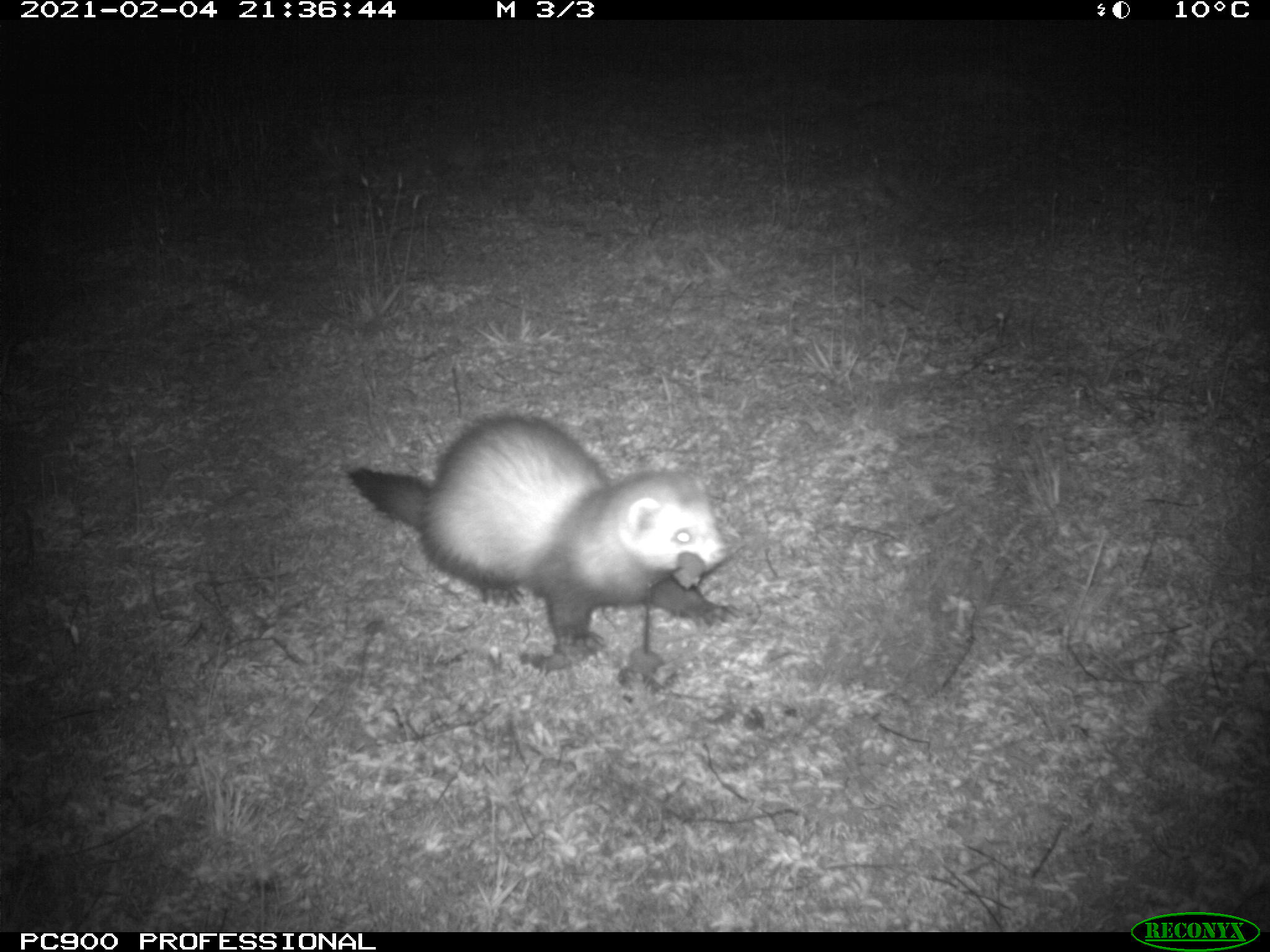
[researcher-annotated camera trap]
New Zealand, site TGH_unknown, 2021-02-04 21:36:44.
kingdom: Animalia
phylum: Chordata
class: Mammalia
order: Carnivora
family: Mustelidae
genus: Mustela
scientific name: Mustela furo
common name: ferret